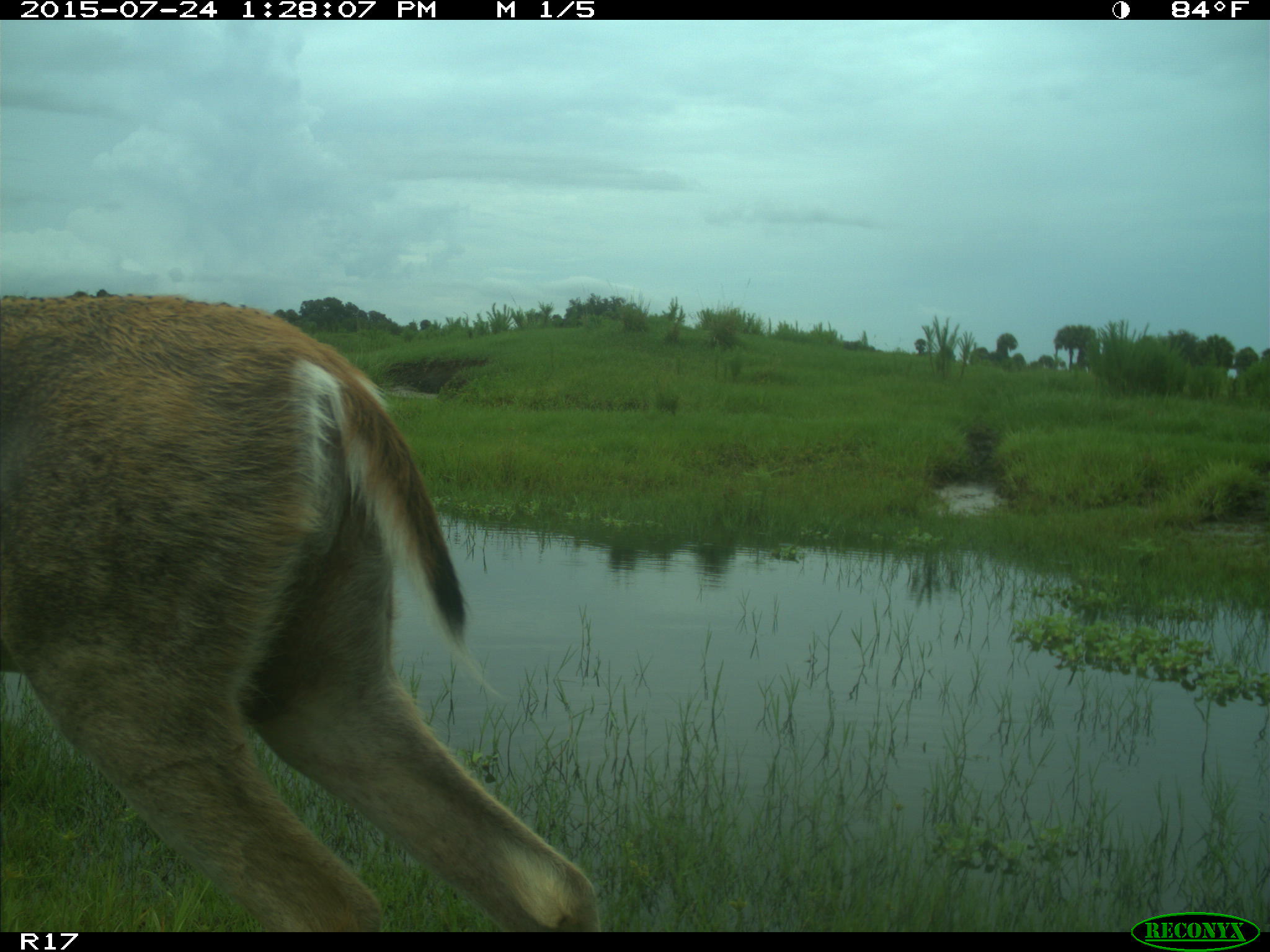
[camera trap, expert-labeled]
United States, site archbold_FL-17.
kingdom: Animalia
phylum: Chordata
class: Mammalia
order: Artiodactyla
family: Cervidae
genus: Odocoileus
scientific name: Odocoileus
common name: deer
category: unidentified deer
Unidentified deer (deer) (Odocoileus).